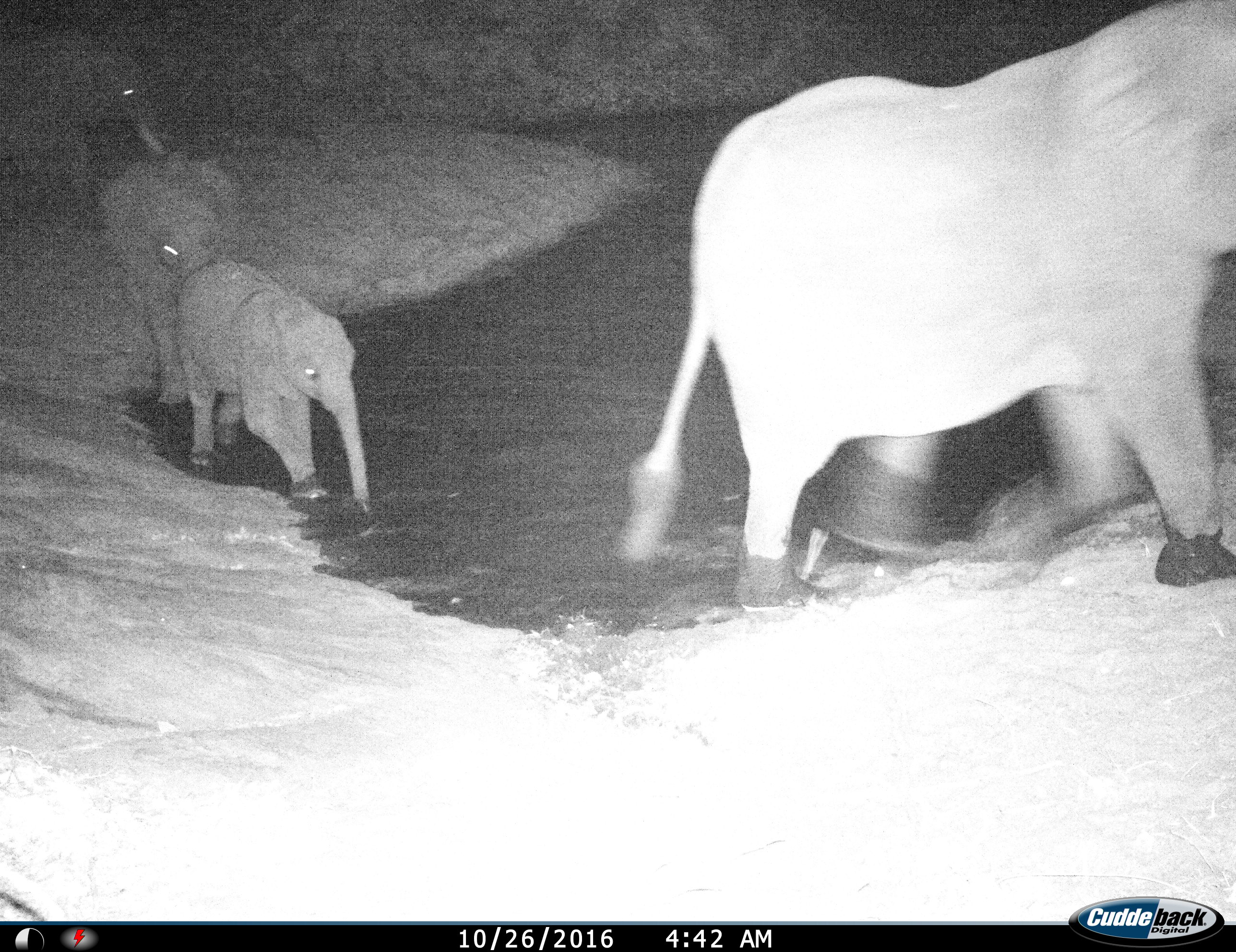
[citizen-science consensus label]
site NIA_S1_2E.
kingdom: Animalia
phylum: Chordata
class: Mammalia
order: Proboscidea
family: Elephantidae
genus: Loxodonta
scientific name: Loxodonta africana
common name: african bush elephant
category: elephant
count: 4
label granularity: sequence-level